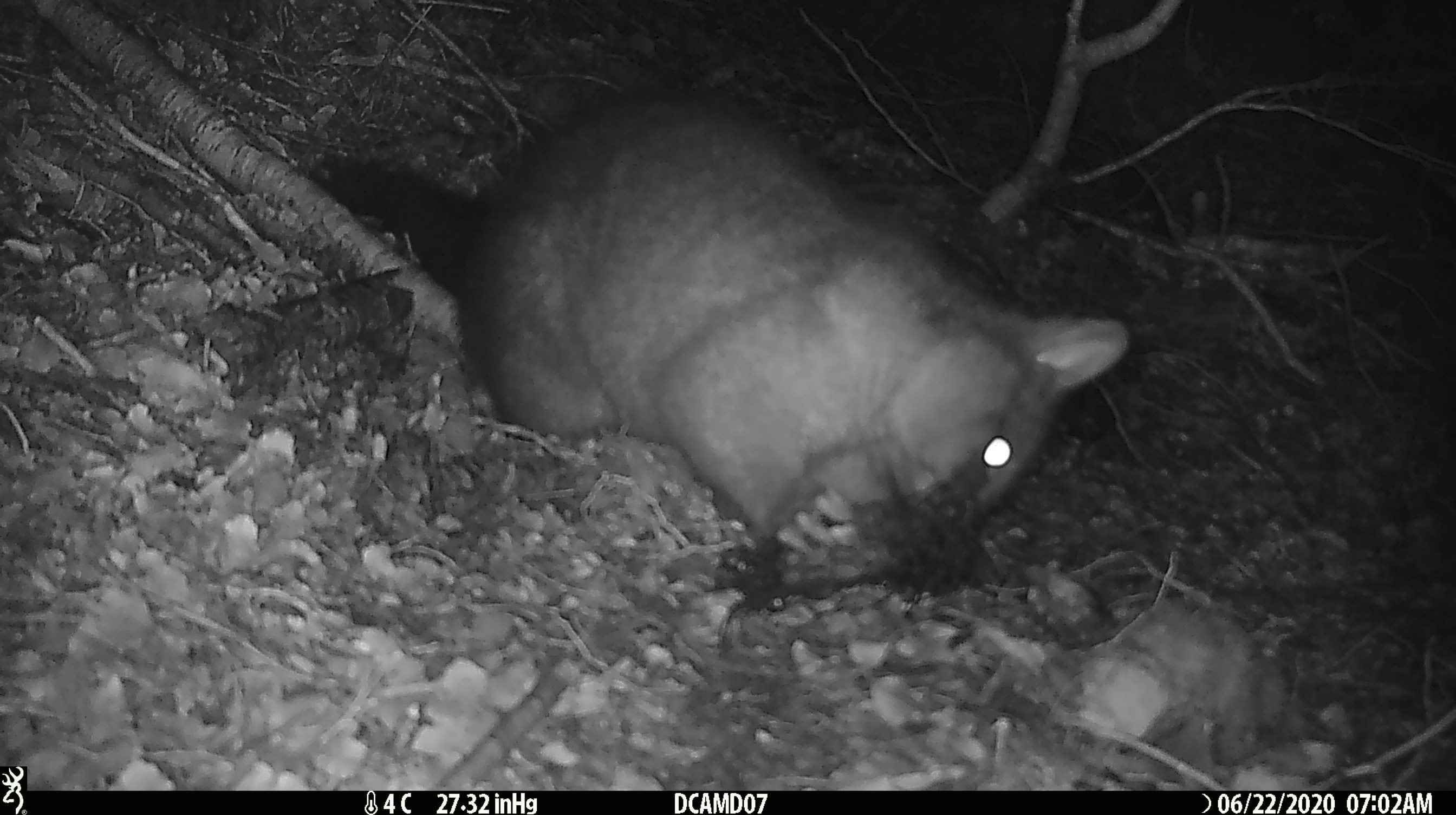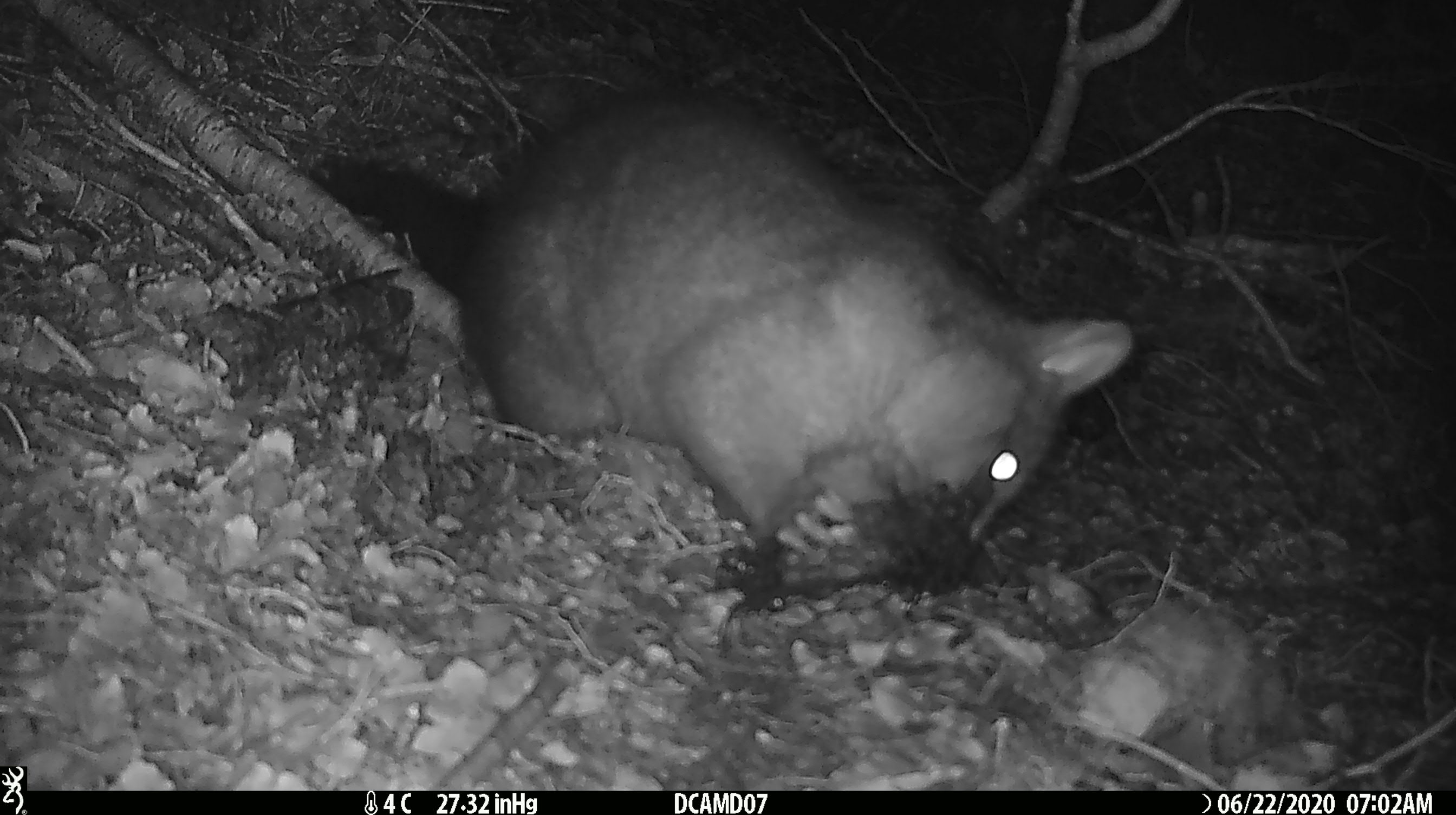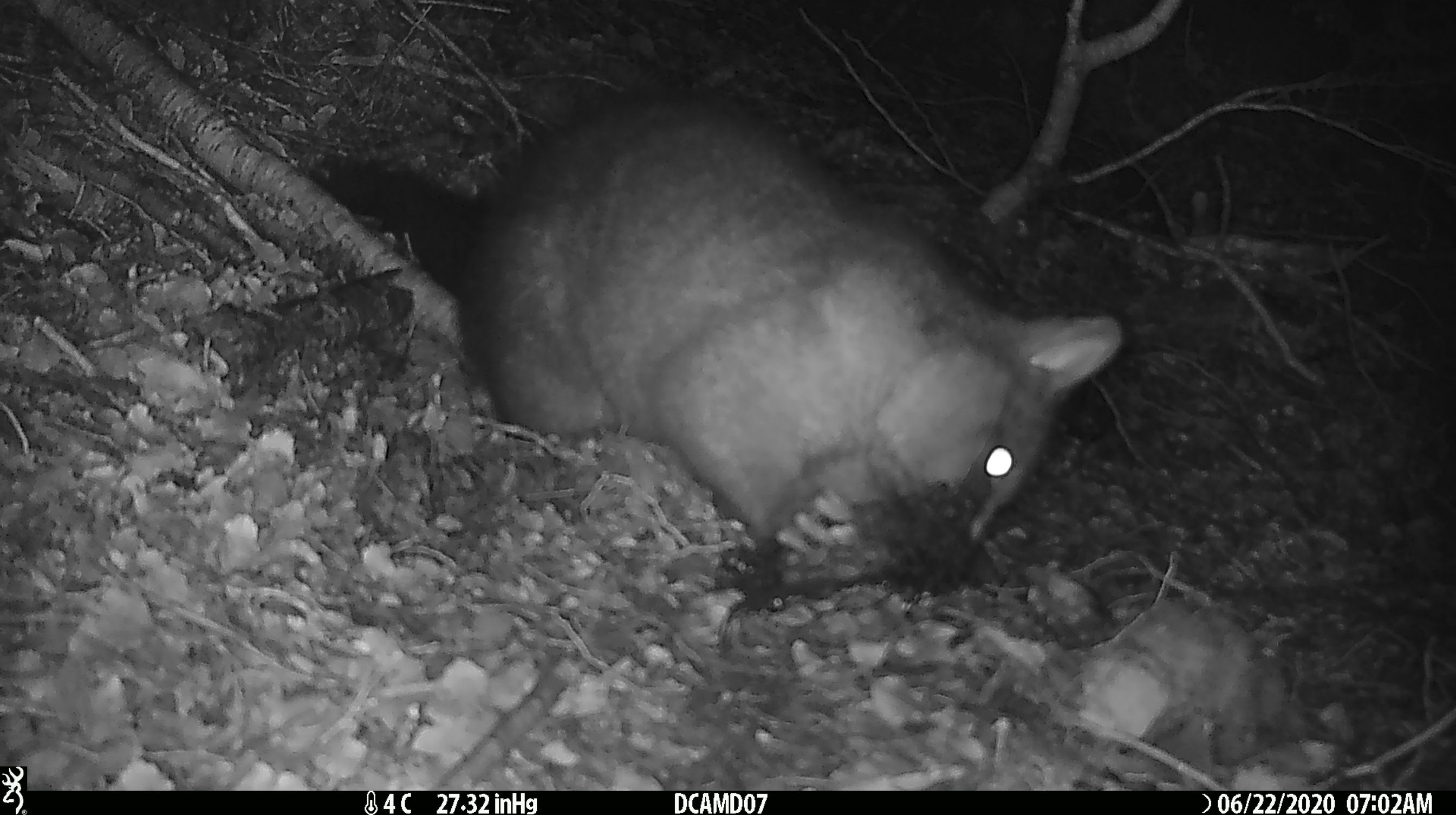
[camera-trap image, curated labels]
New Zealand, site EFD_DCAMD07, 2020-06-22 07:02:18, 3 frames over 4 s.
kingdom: Animalia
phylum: Chordata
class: Mammalia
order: Diprotodontia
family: Phalangeridae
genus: Trichosurus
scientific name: Trichosurus vulpecula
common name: common brushtail possum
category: possum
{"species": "possum (common brushtail possum) (Trichosurus vulpecula)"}